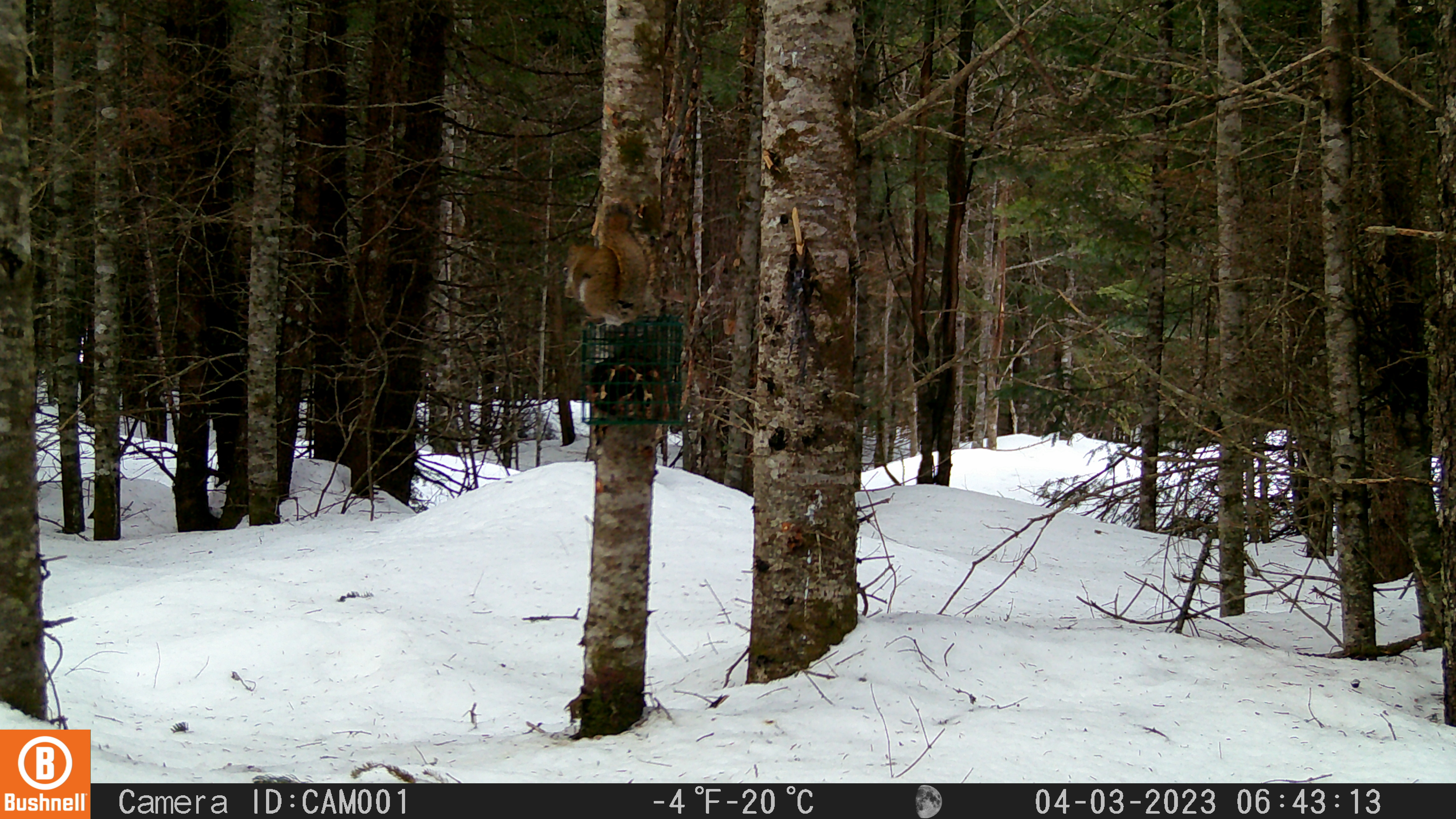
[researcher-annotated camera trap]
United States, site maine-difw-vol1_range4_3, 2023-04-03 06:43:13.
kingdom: Animalia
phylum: Chordata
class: Mammalia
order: Rodentia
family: Sciuridae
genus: Tamiasciurus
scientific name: Tamiasciurus hudsonicus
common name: red squirrel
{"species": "red squirrel (Tamiasciurus hudsonicus)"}